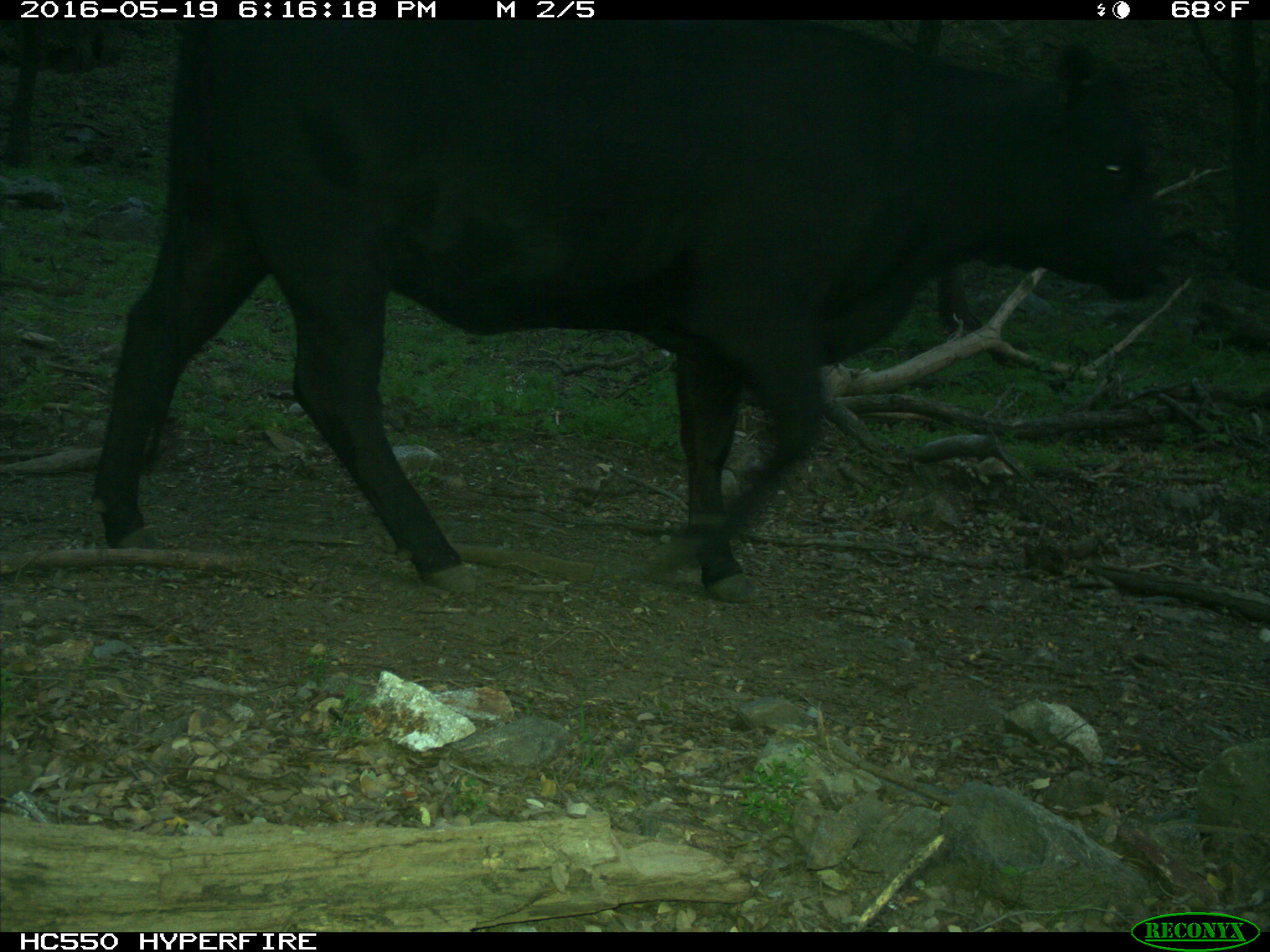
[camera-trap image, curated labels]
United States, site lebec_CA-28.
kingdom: Animalia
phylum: Chordata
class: Mammalia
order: Artiodactyla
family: Bovidae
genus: Bos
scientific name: Bos taurus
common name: domestic cow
Bos taurus (domestic cow).